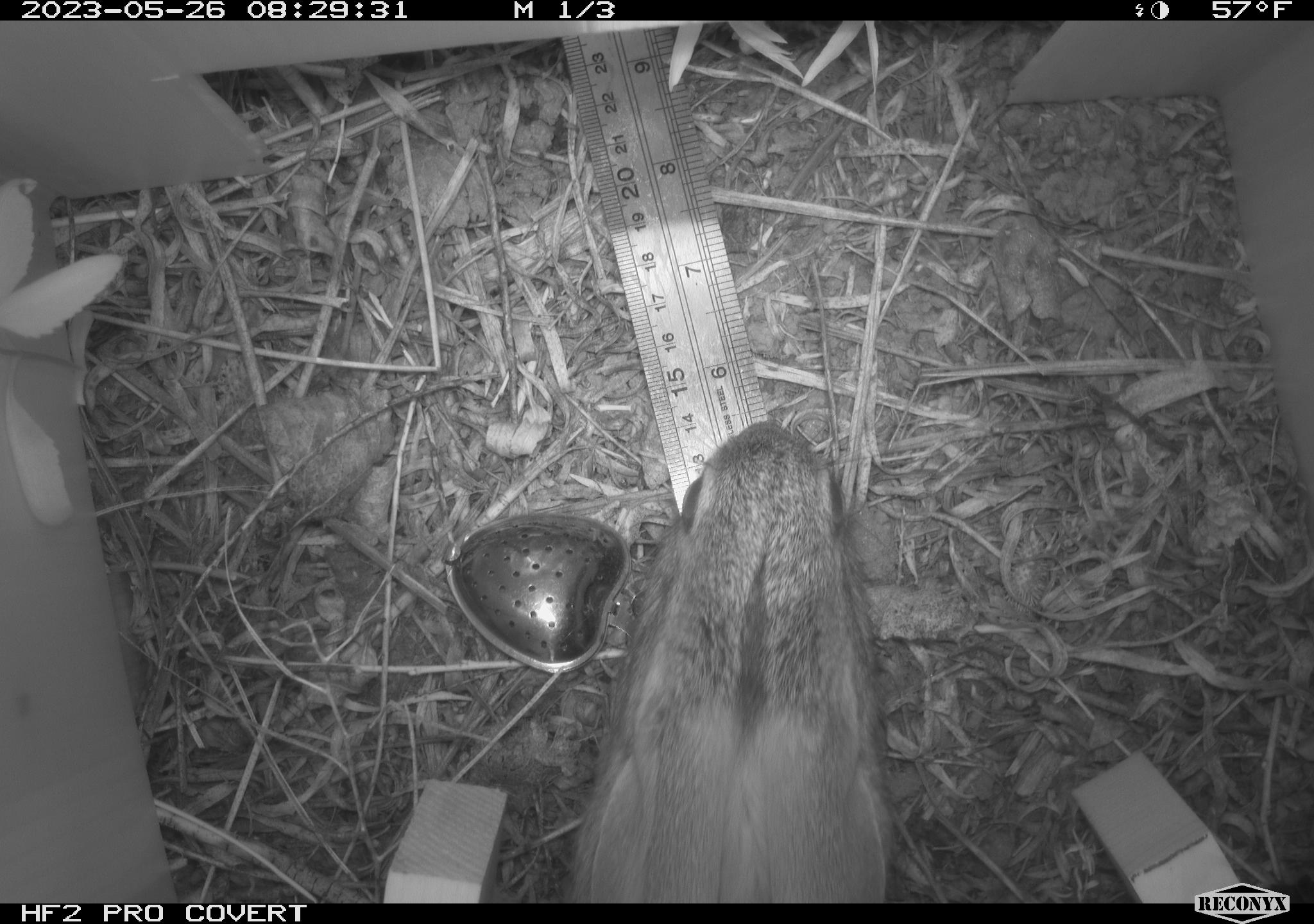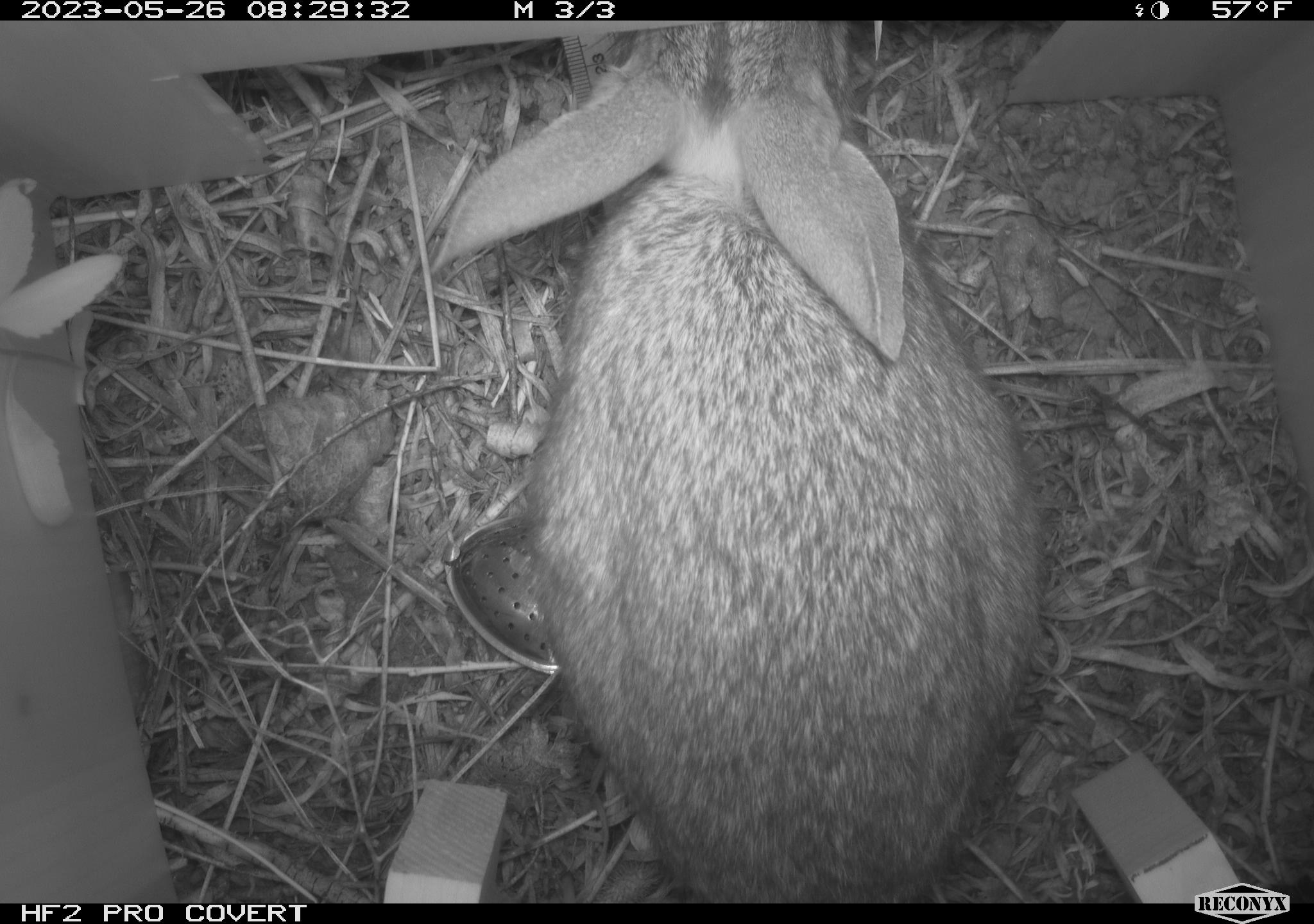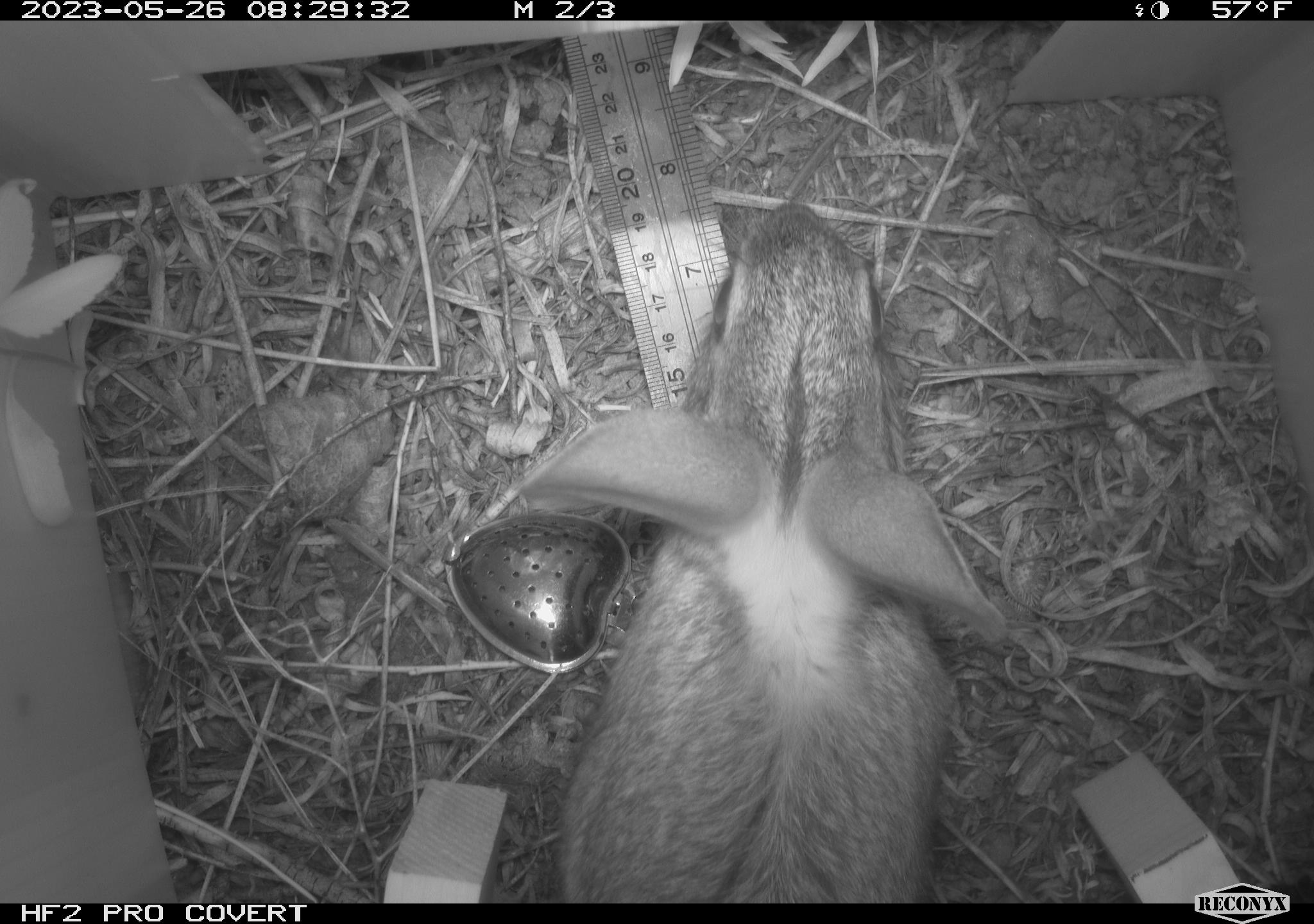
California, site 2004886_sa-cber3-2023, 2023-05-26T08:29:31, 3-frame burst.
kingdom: Animalia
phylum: Chordata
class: Mammalia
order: Lagomorpha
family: Leporidae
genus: Sylvilagus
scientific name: Sylvilagus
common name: cottontail rabbits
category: sylvilagus species